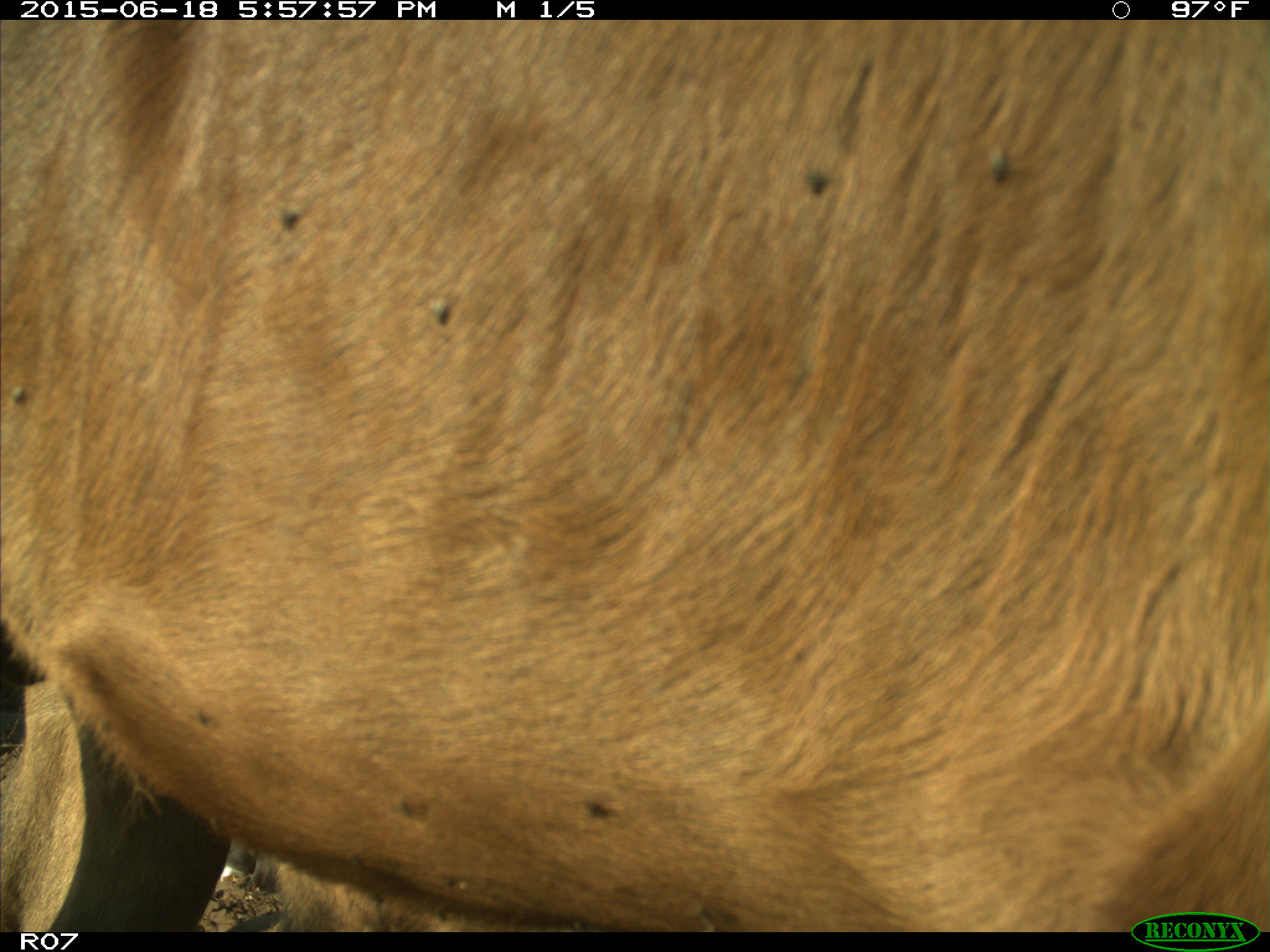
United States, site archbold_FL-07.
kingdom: Animalia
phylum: Chordata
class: Mammalia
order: Artiodactyla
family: Bovidae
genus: Bos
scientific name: Bos taurus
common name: domestic cow